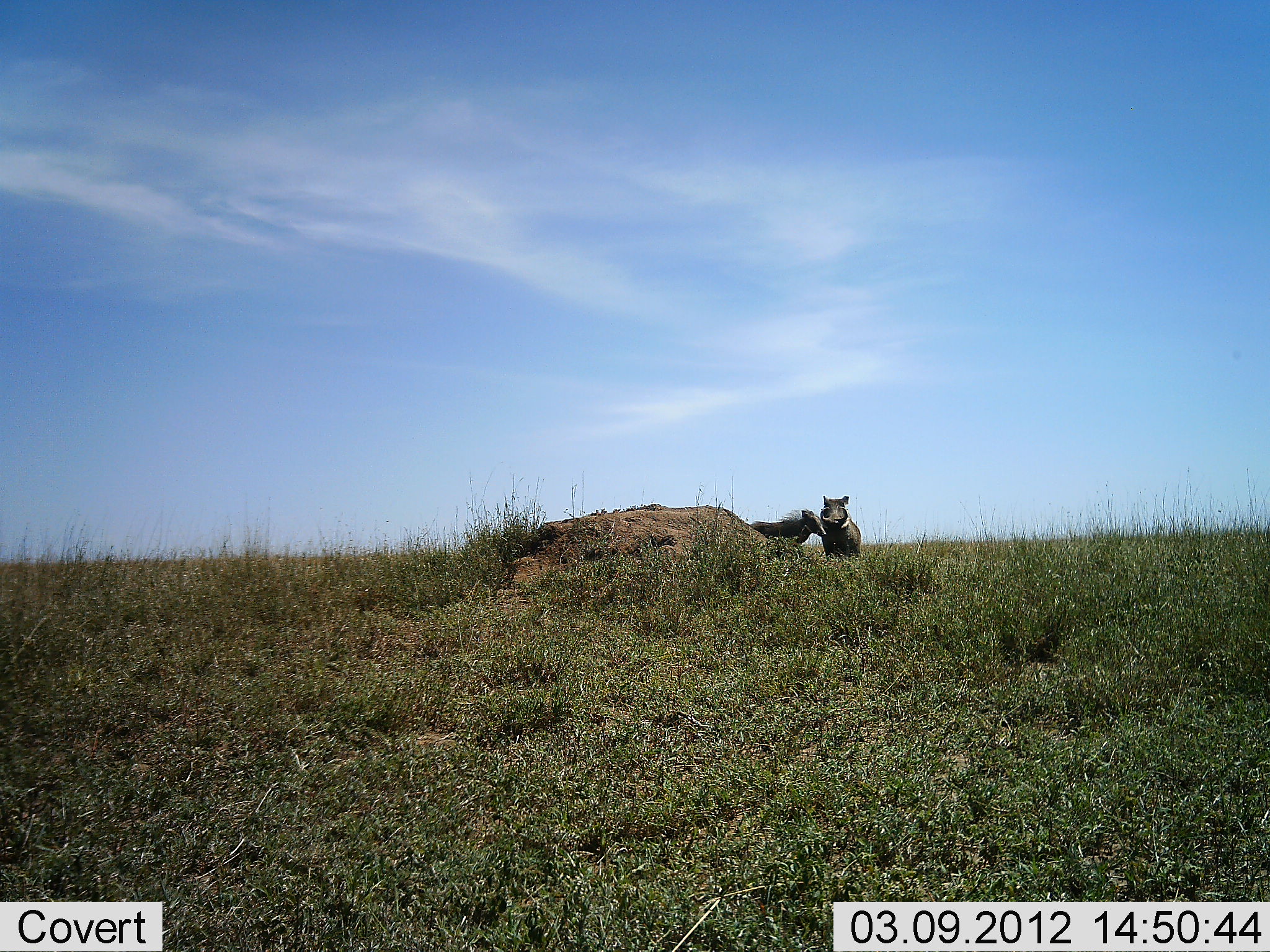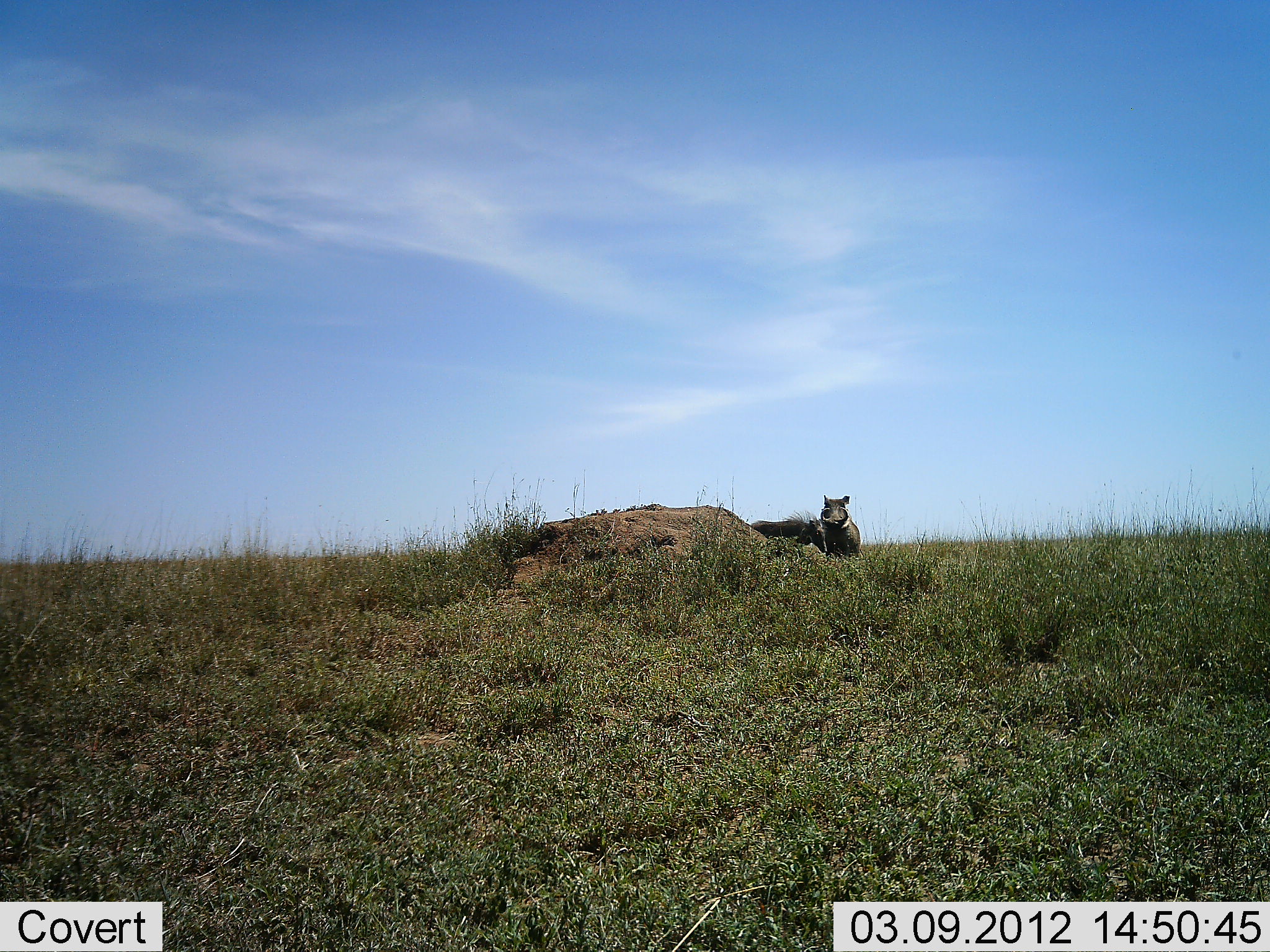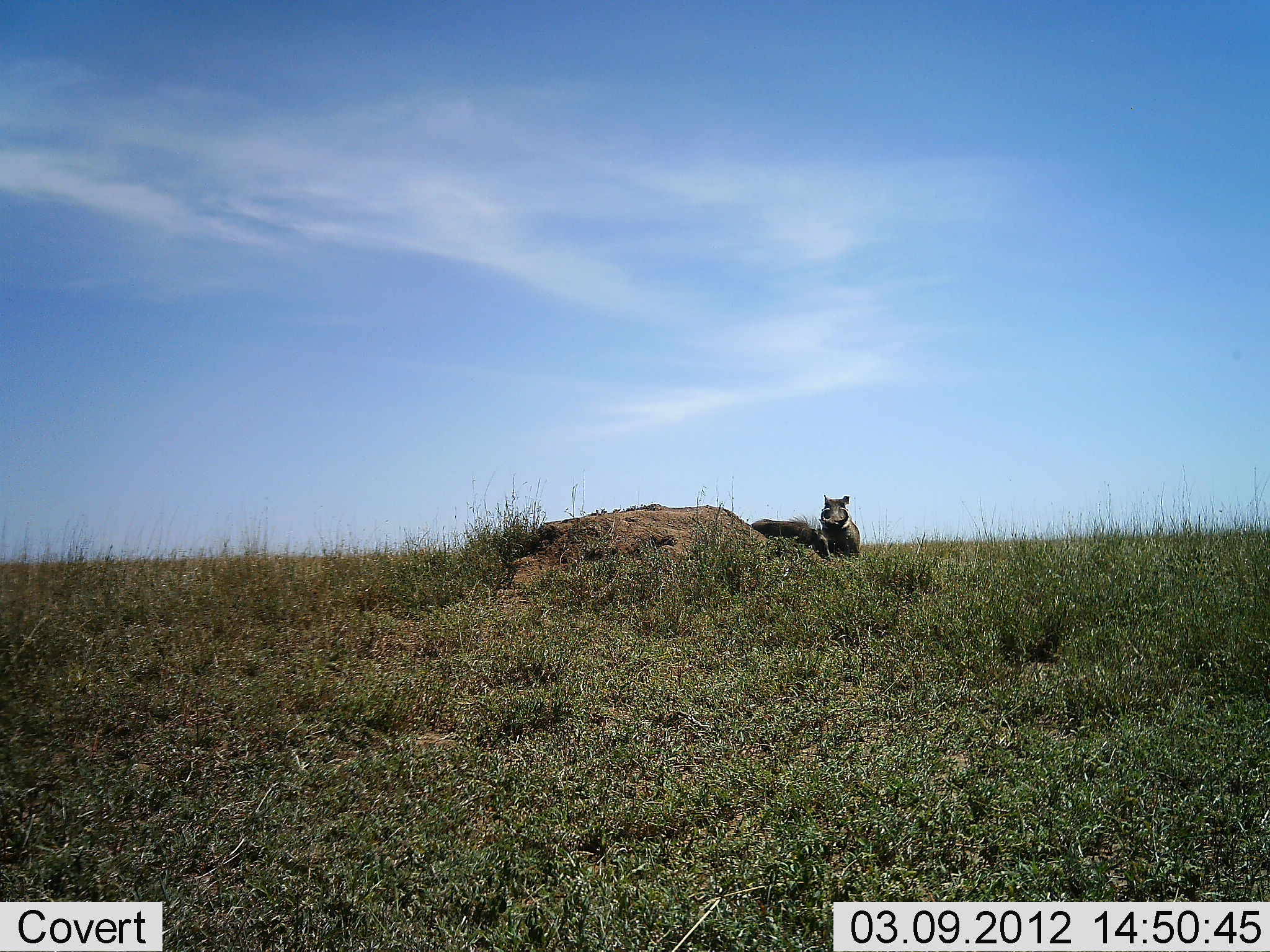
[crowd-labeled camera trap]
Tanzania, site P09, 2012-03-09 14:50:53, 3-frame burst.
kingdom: Animalia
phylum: Chordata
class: Mammalia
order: Artiodactyla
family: Suidae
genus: Phacochoerus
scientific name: Phacochoerus africanus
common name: warthog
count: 2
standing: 84%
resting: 0%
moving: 4%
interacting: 0%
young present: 12%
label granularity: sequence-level